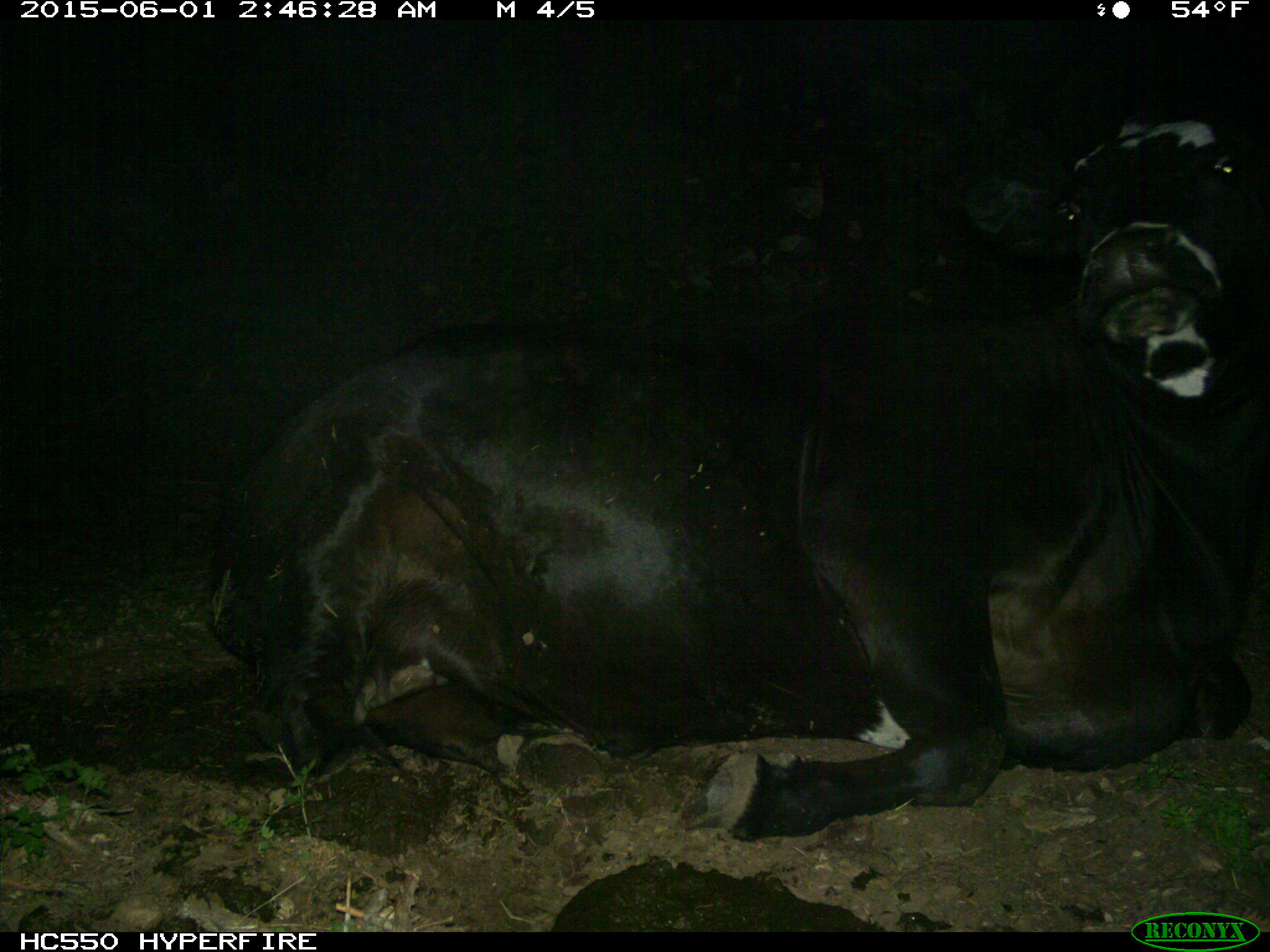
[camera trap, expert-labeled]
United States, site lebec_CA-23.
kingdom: Animalia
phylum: Chordata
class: Mammalia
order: Artiodactyla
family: Bovidae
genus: Bos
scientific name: Bos taurus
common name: domestic cow